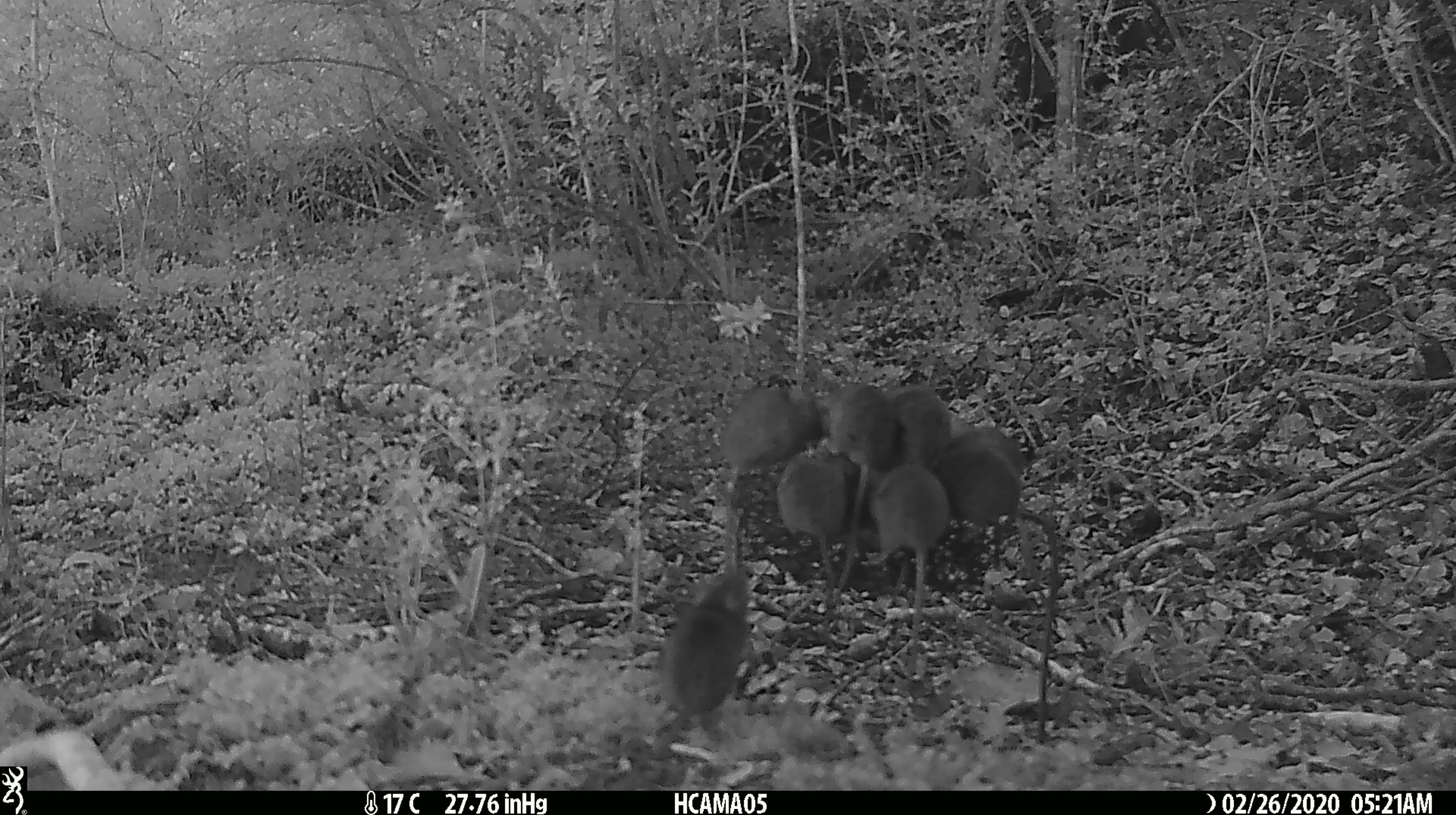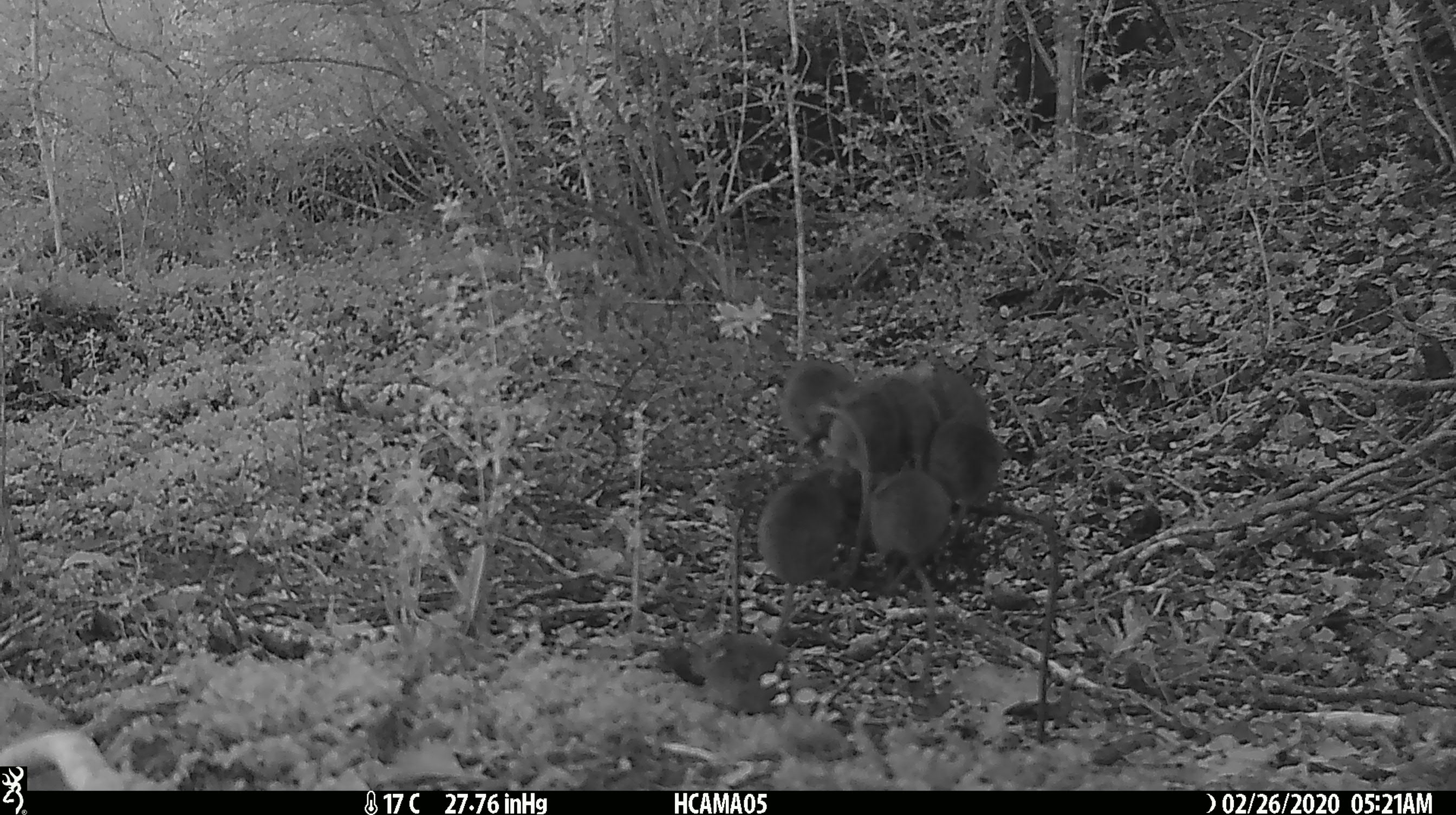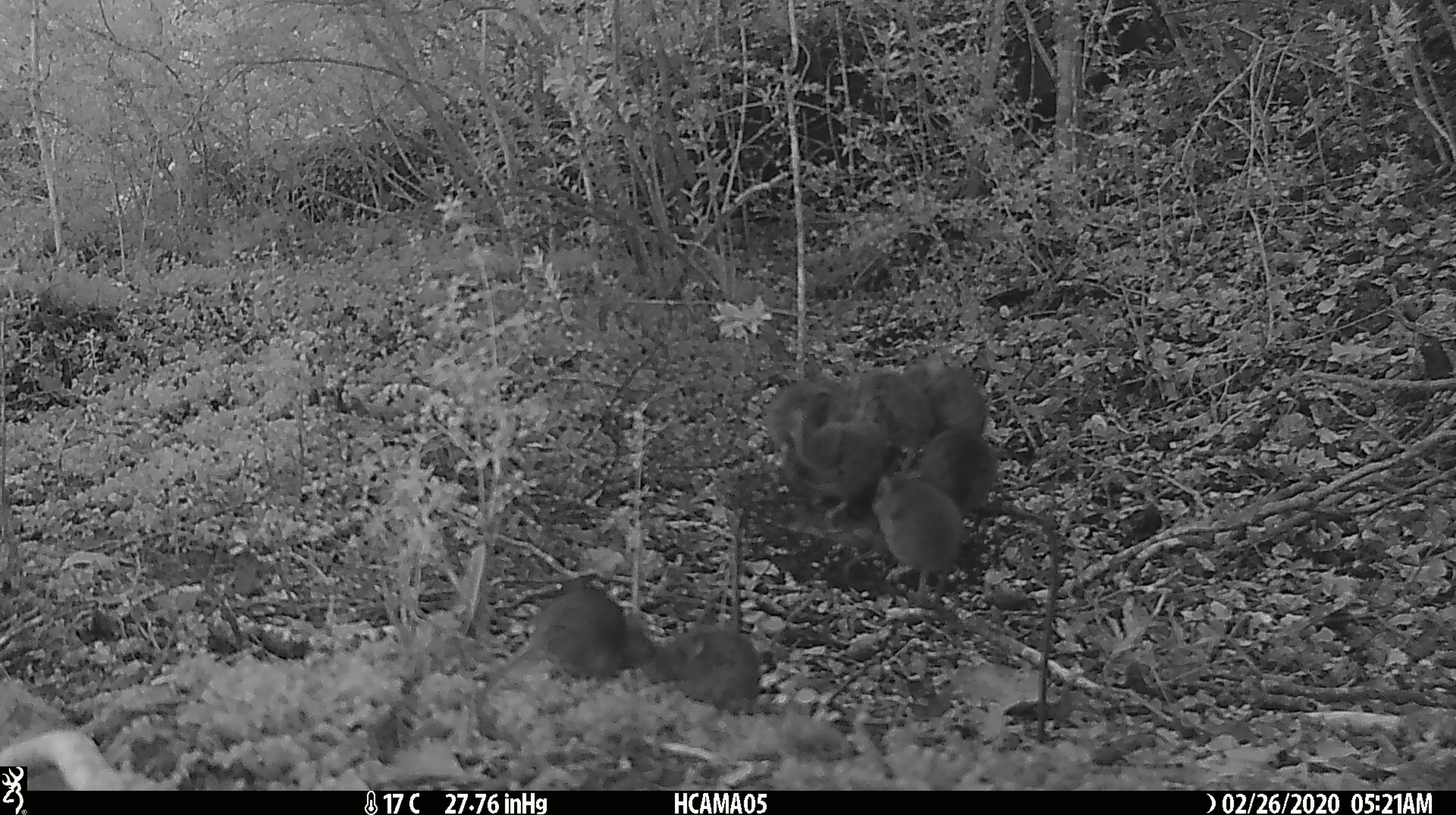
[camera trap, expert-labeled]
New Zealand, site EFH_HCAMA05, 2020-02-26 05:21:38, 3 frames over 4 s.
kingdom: Animalia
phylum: Chordata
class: Mammalia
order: Rodentia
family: Muridae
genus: Mus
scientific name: Mus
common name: mouse